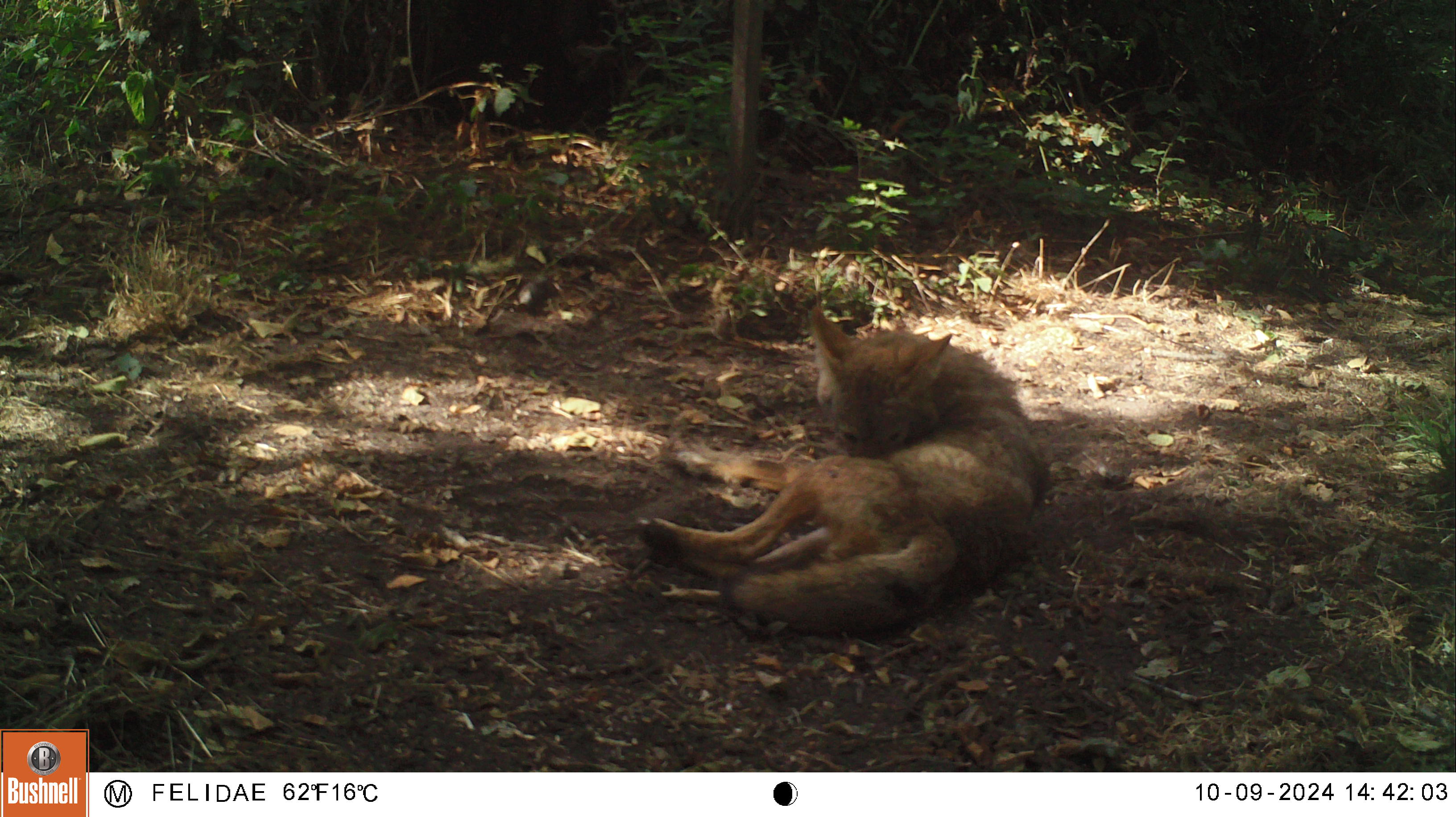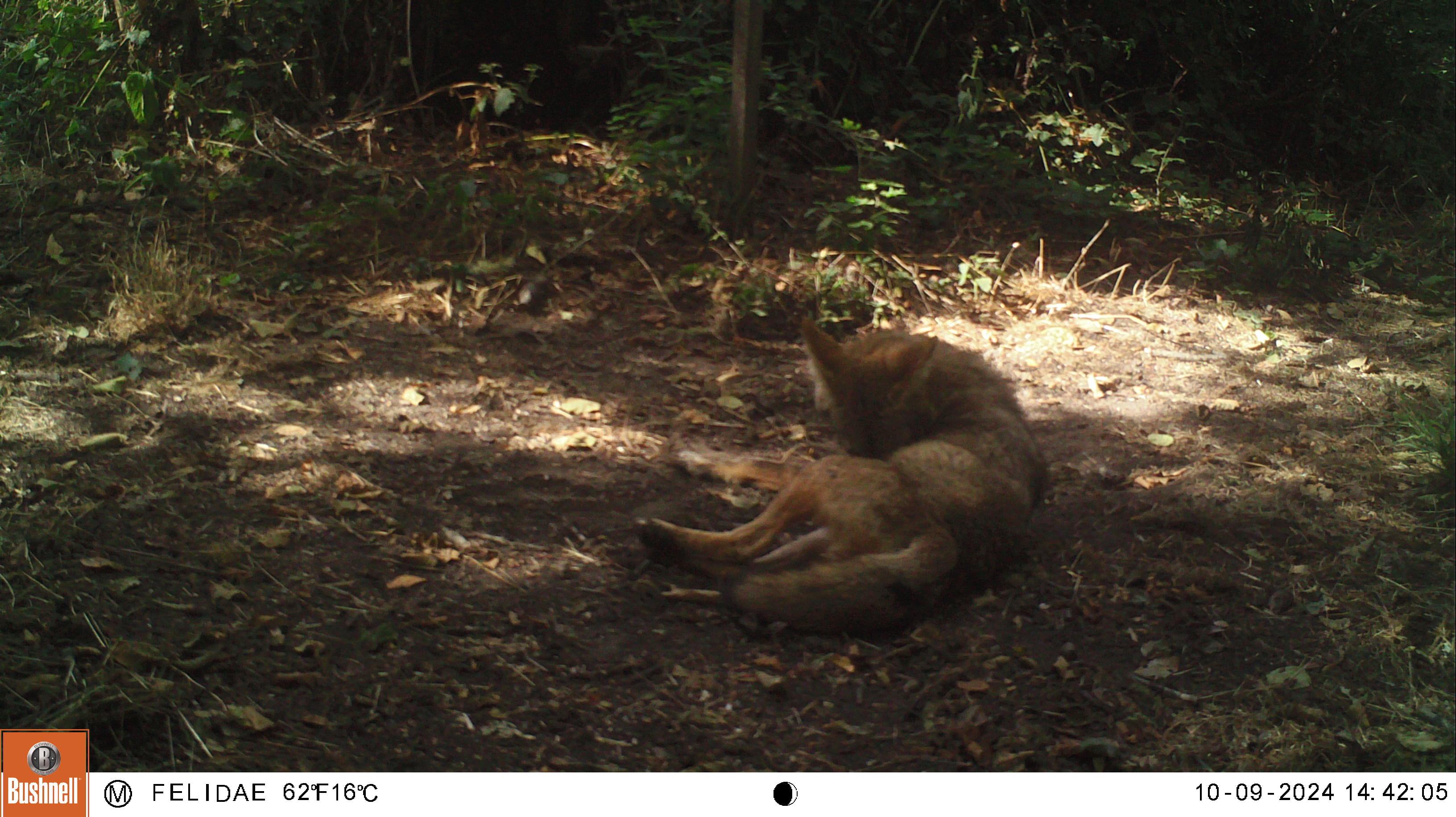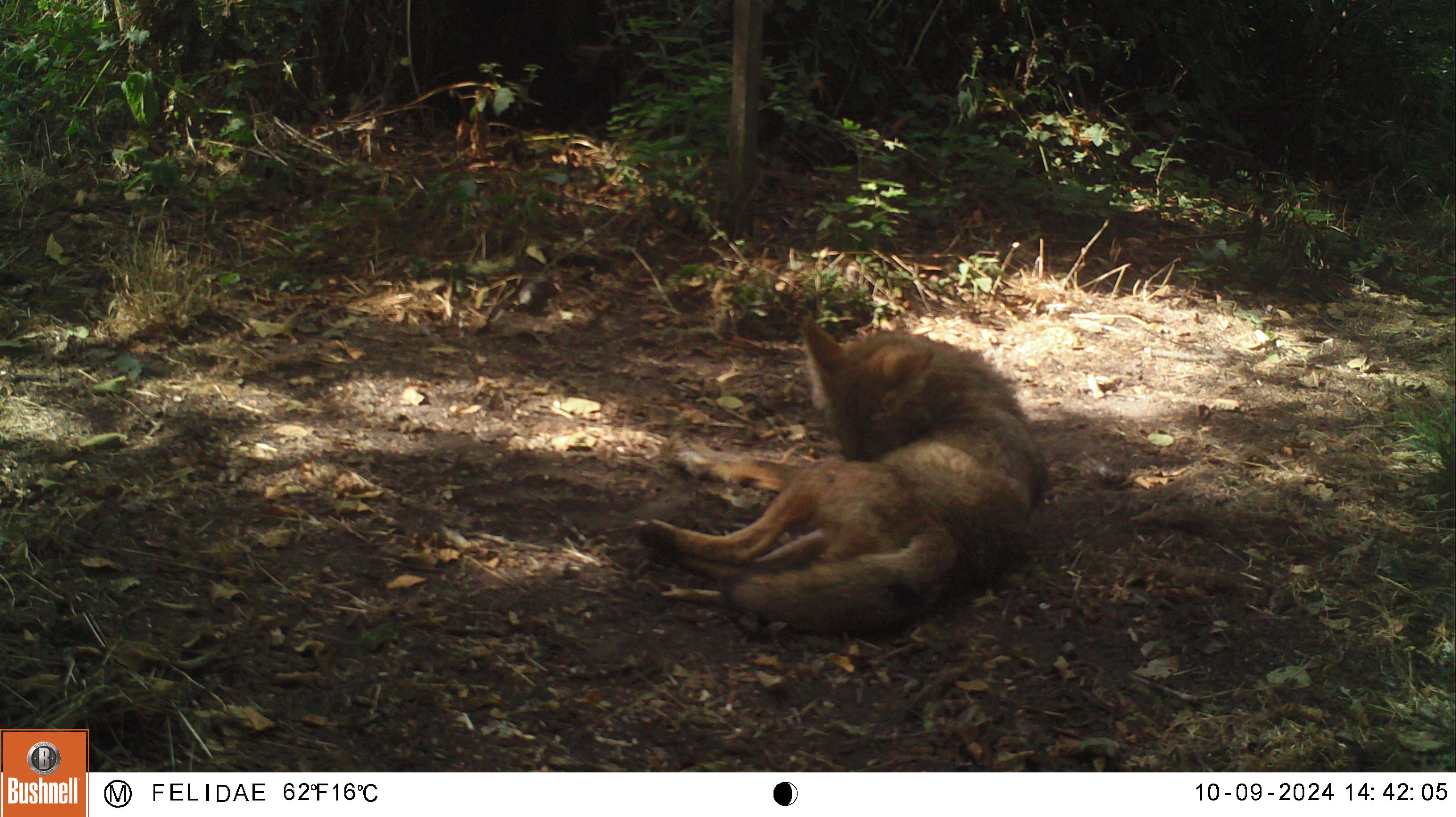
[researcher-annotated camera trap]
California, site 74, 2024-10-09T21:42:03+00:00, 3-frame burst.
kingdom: Animalia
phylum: Chordata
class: Mammalia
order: Carnivora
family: Canidae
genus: Canis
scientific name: Canis latrans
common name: coyote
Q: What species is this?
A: Coyote (Canis latrans).